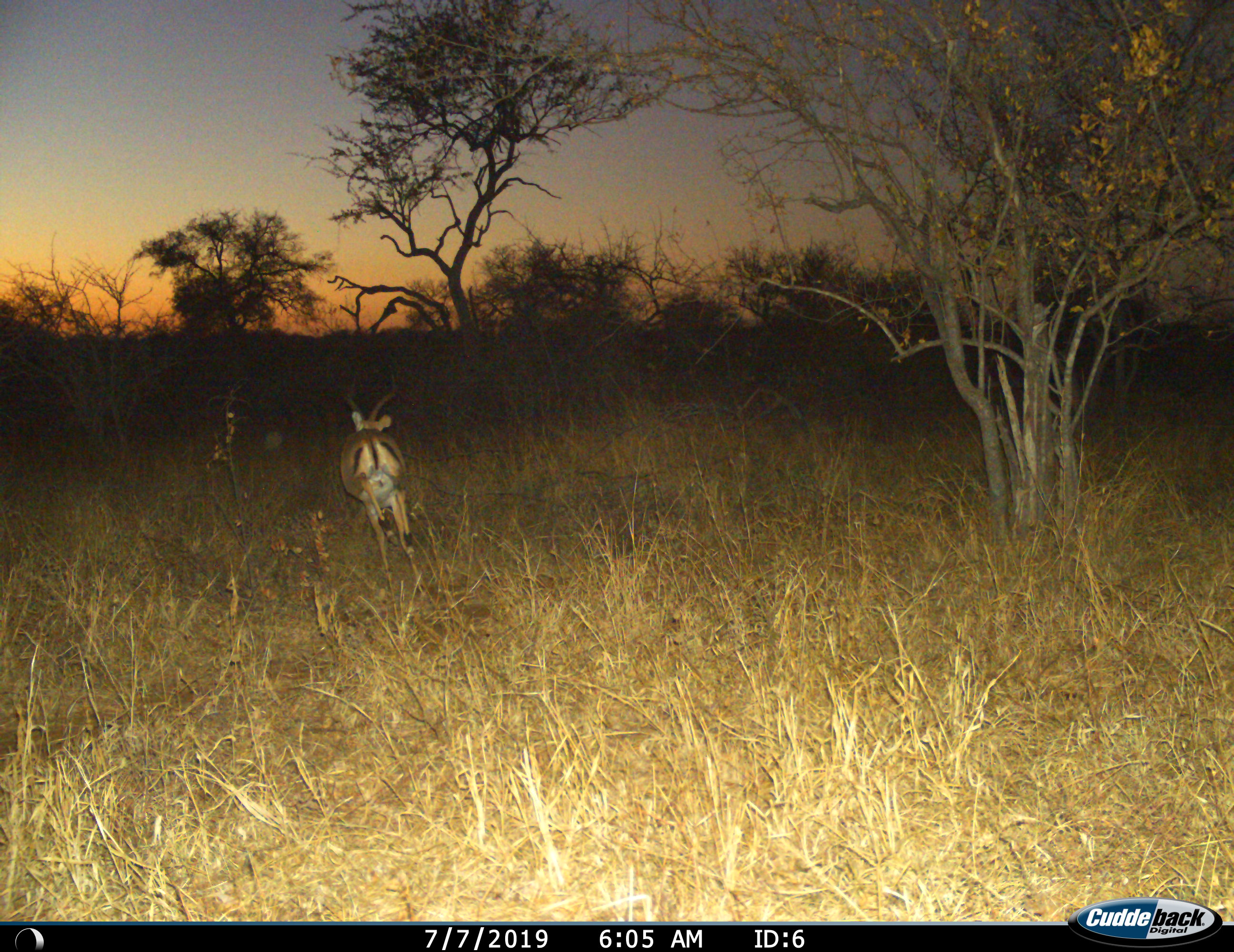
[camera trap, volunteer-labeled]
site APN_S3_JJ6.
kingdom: Animalia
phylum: Chordata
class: Mammalia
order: Artiodactyla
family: Bovidae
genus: Aepyceros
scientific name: Aepyceros melampus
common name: impala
Impala (Aepyceros melampus), count 1. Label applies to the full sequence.